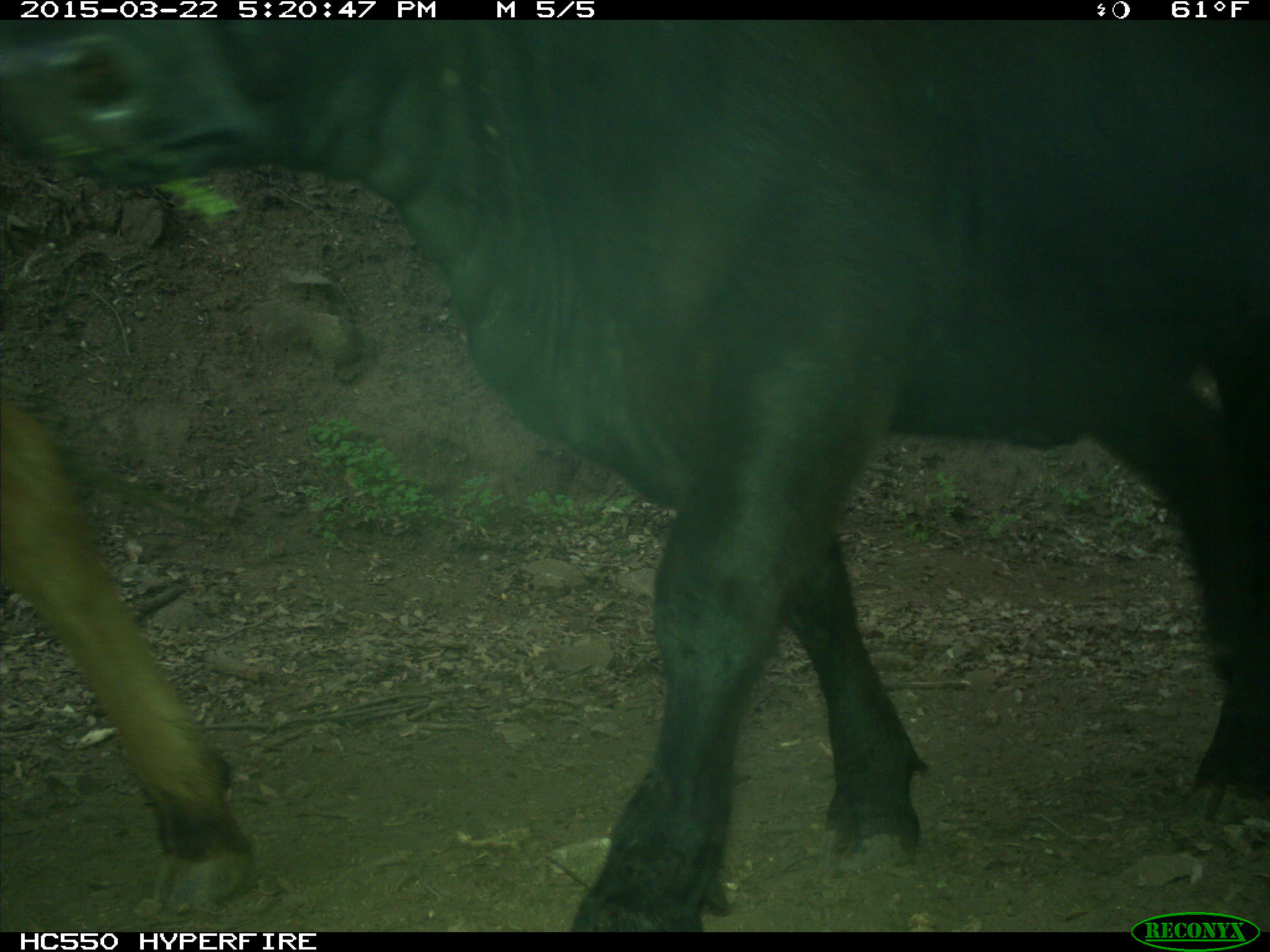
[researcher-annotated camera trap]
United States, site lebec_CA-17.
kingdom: Animalia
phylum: Chordata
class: Mammalia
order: Artiodactyla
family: Bovidae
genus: Bos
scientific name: Bos taurus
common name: domestic cow